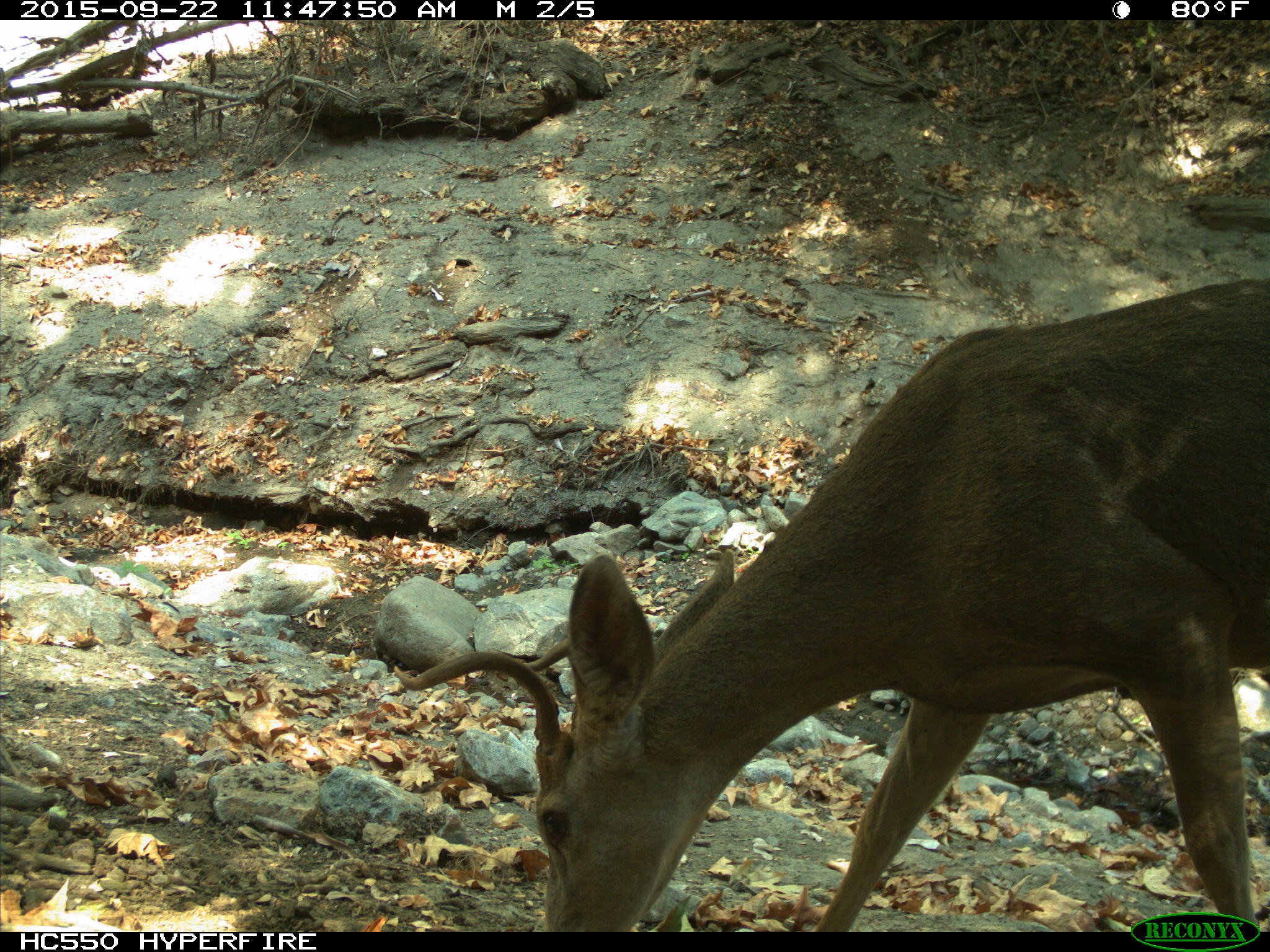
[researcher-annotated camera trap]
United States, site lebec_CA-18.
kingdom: Animalia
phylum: Chordata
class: Mammalia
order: Artiodactyla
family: Cervidae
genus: Odocoileus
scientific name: Odocoileus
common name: deer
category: unidentified deer